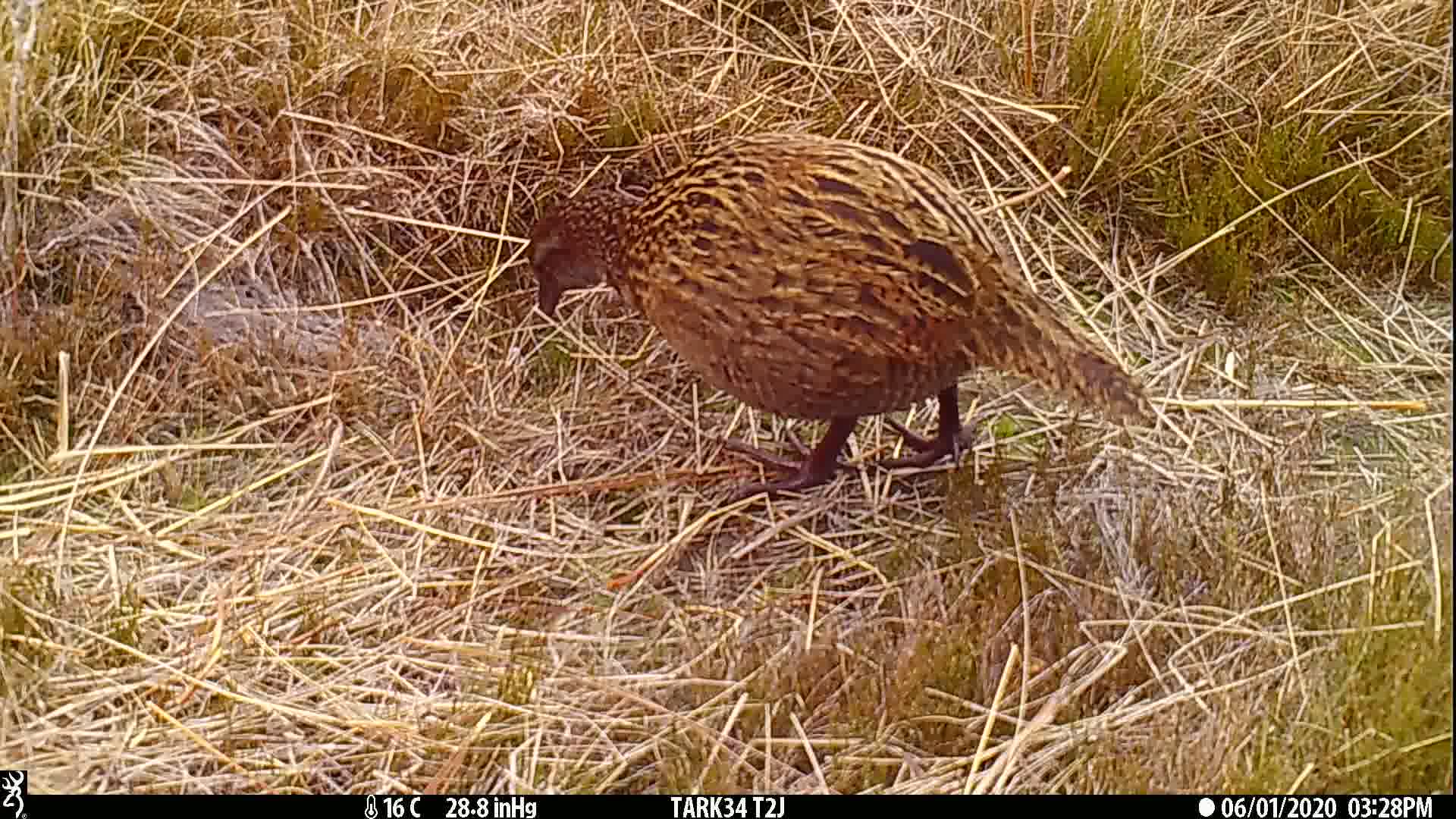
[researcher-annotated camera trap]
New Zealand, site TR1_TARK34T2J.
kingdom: Animalia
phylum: Chordata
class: Aves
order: Gruiformes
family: Rallidae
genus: Gallirallus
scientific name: Gallirallus australis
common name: weka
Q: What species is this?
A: Weka (Gallirallus australis).